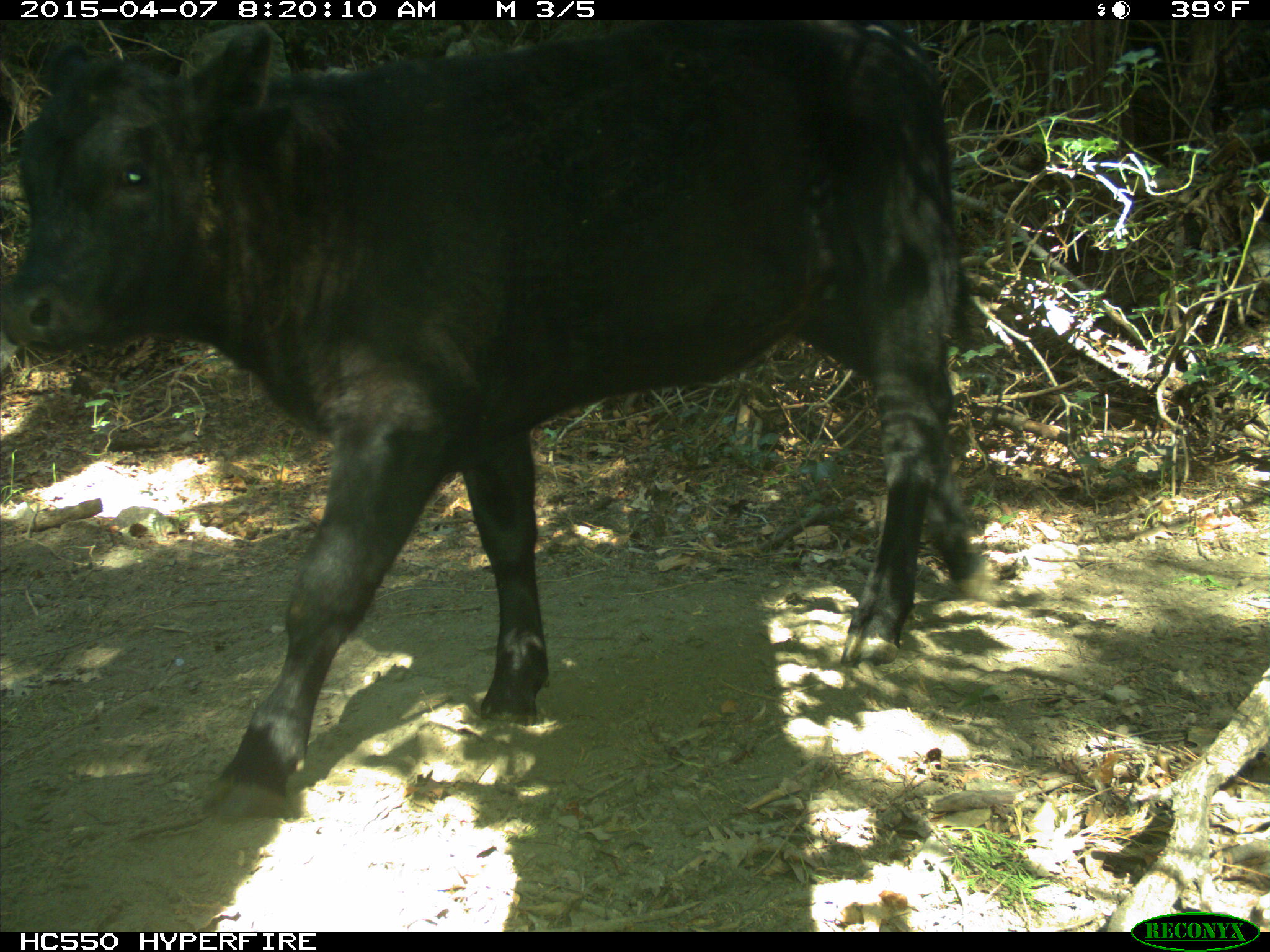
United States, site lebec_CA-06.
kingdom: Animalia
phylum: Chordata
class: Mammalia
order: Artiodactyla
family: Bovidae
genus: Bos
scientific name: Bos taurus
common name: domestic cow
Bos taurus (domestic cow).